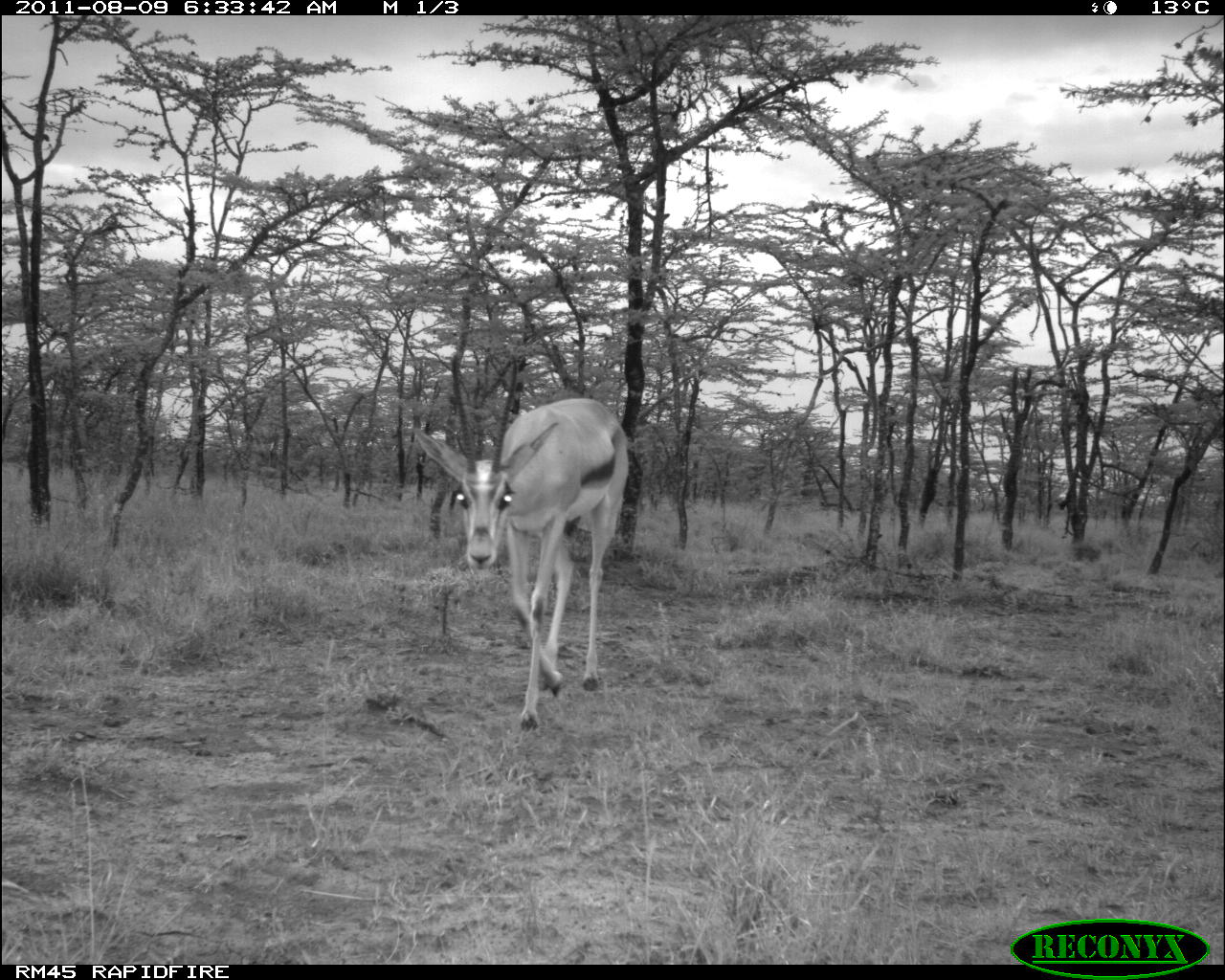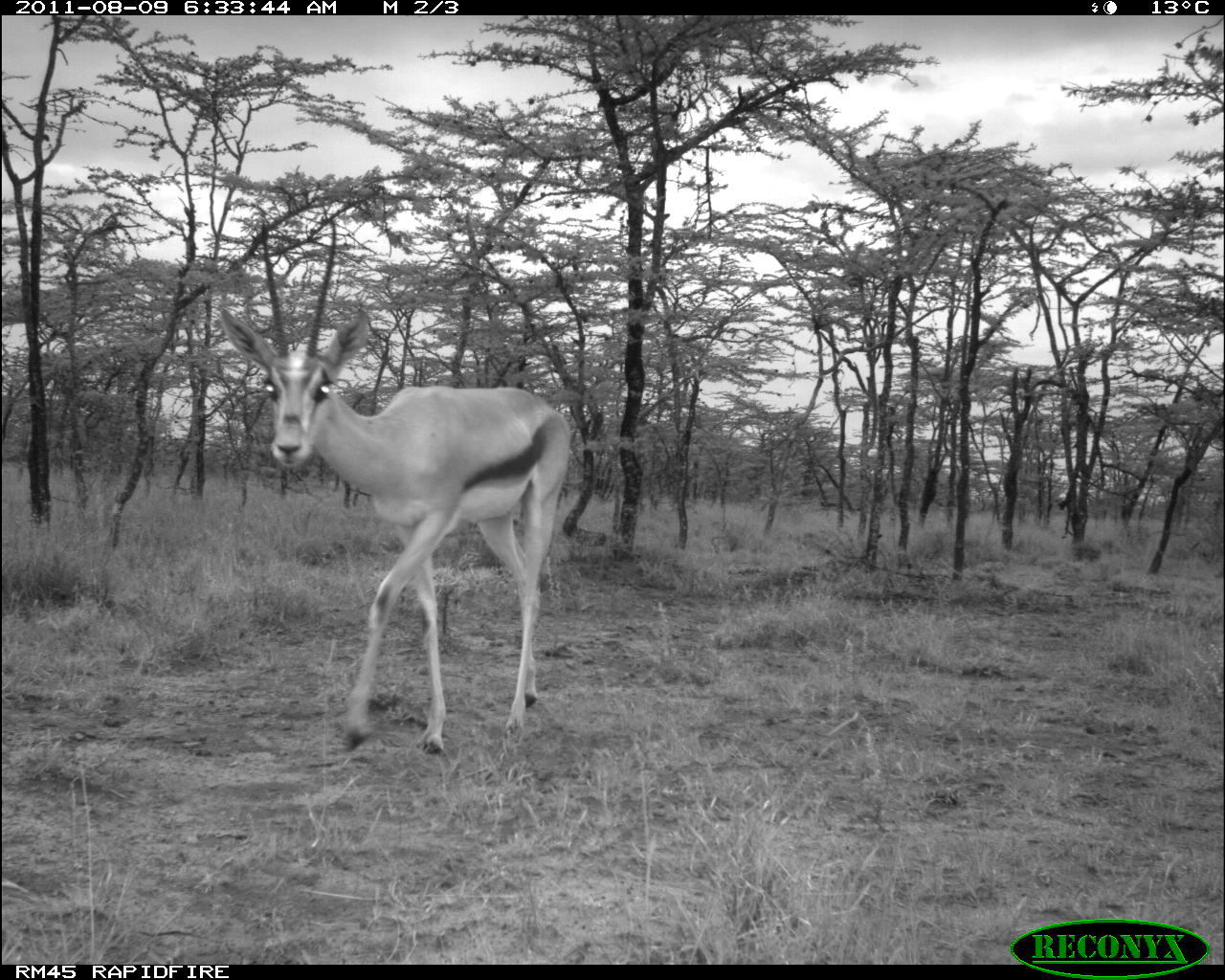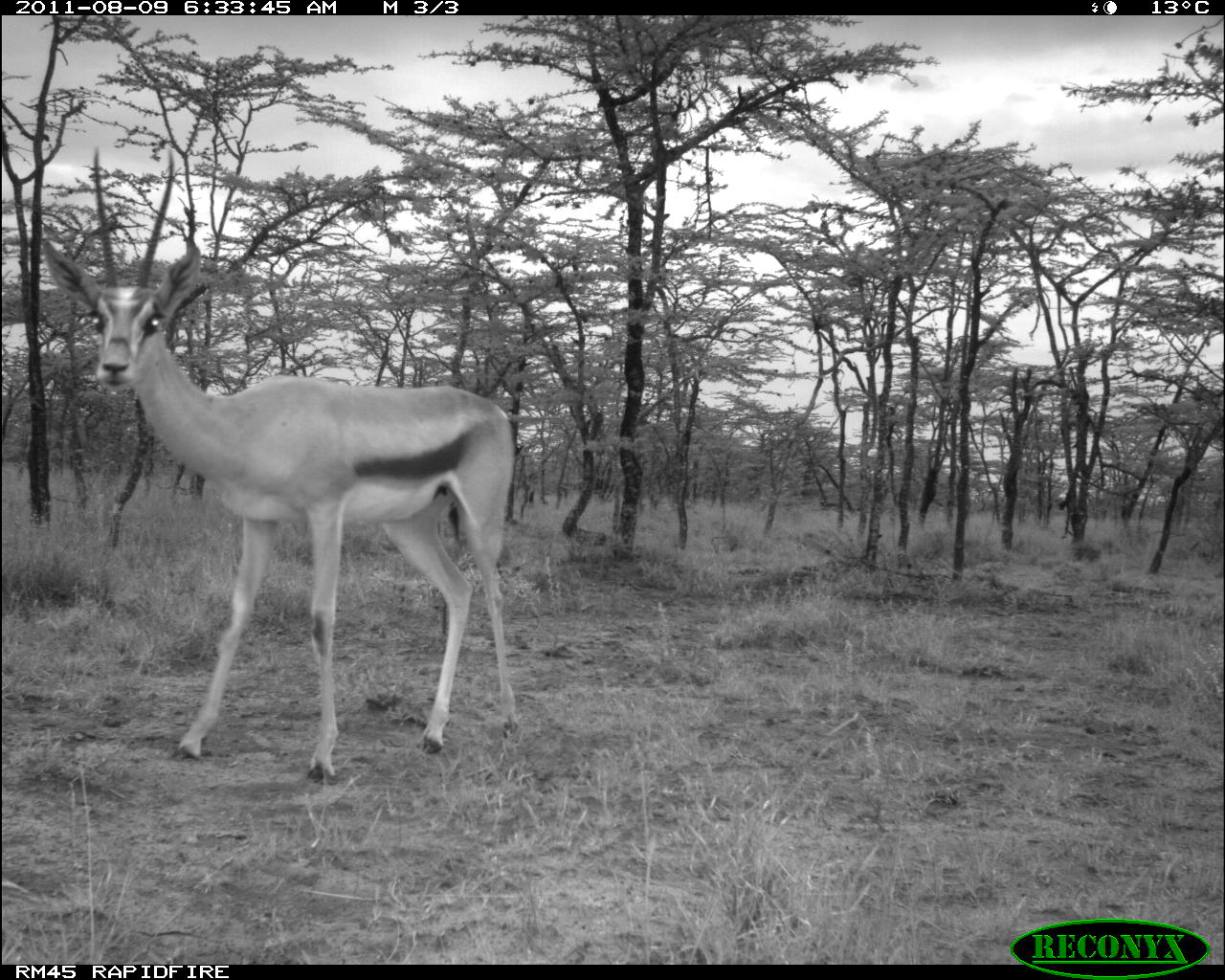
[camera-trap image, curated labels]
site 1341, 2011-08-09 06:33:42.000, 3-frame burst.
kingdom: Animalia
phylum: Chordata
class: Mammalia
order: Artiodactyla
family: Bovidae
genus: Nanger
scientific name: Nanger granti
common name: grant's gazelle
Nanger granti (grant's gazelle), count 1.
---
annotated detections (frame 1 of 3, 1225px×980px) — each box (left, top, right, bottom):
nanger granti: (410, 349, 628, 732)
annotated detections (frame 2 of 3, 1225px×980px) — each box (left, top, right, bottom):
nanger granti: (215, 214, 568, 754)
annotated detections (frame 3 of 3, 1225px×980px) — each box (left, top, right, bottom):
nanger granti: (36, 145, 524, 788)